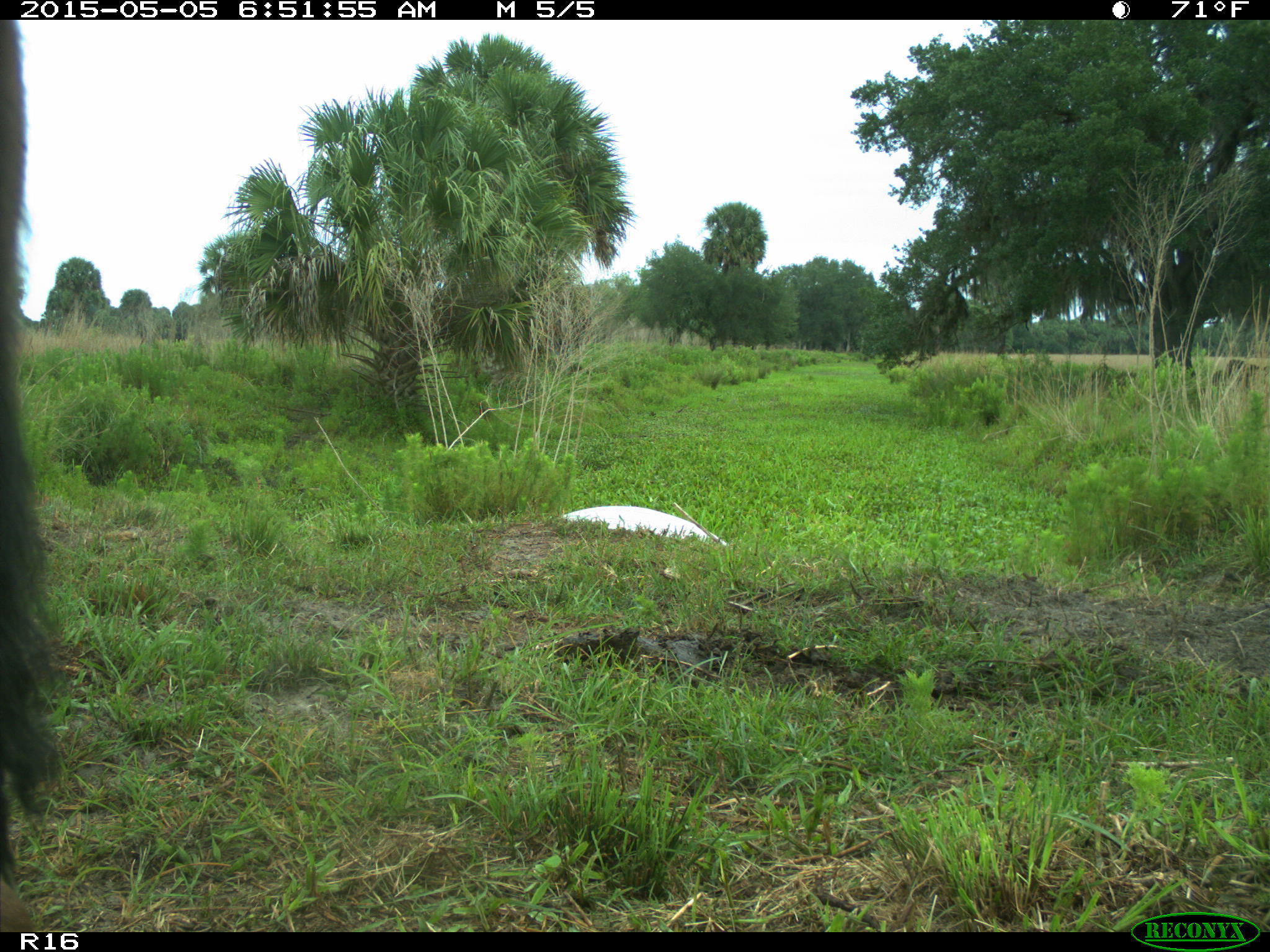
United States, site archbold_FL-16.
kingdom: Animalia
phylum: Chordata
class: Mammalia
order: Artiodactyla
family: Bovidae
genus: Bos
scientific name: Bos taurus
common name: domestic cow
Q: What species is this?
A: Bos taurus (domestic cow).